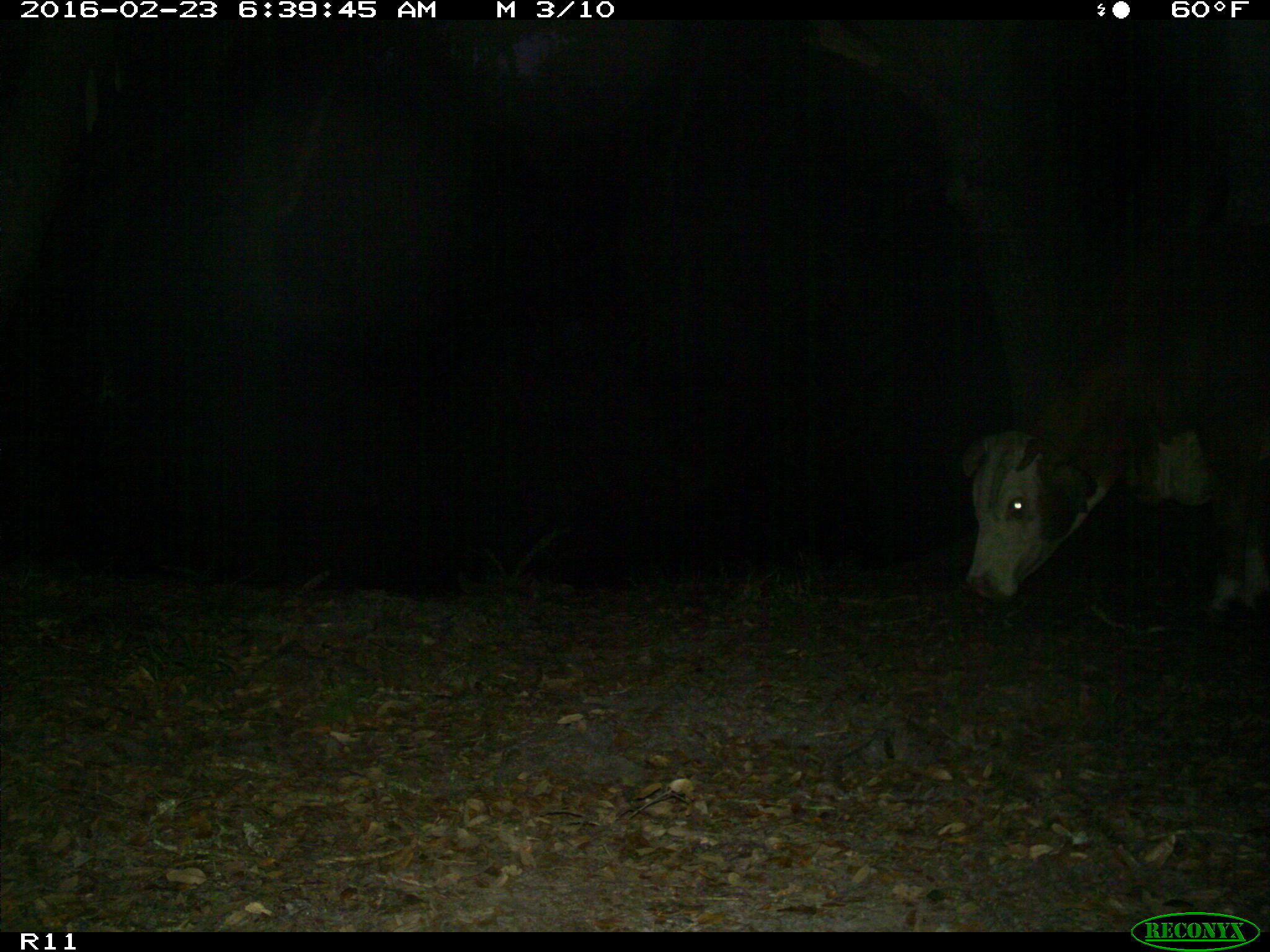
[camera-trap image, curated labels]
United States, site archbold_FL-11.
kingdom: Animalia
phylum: Chordata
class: Mammalia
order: Artiodactyla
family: Bovidae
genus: Bos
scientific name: Bos taurus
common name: domestic cow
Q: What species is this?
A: Bos taurus (domestic cow).